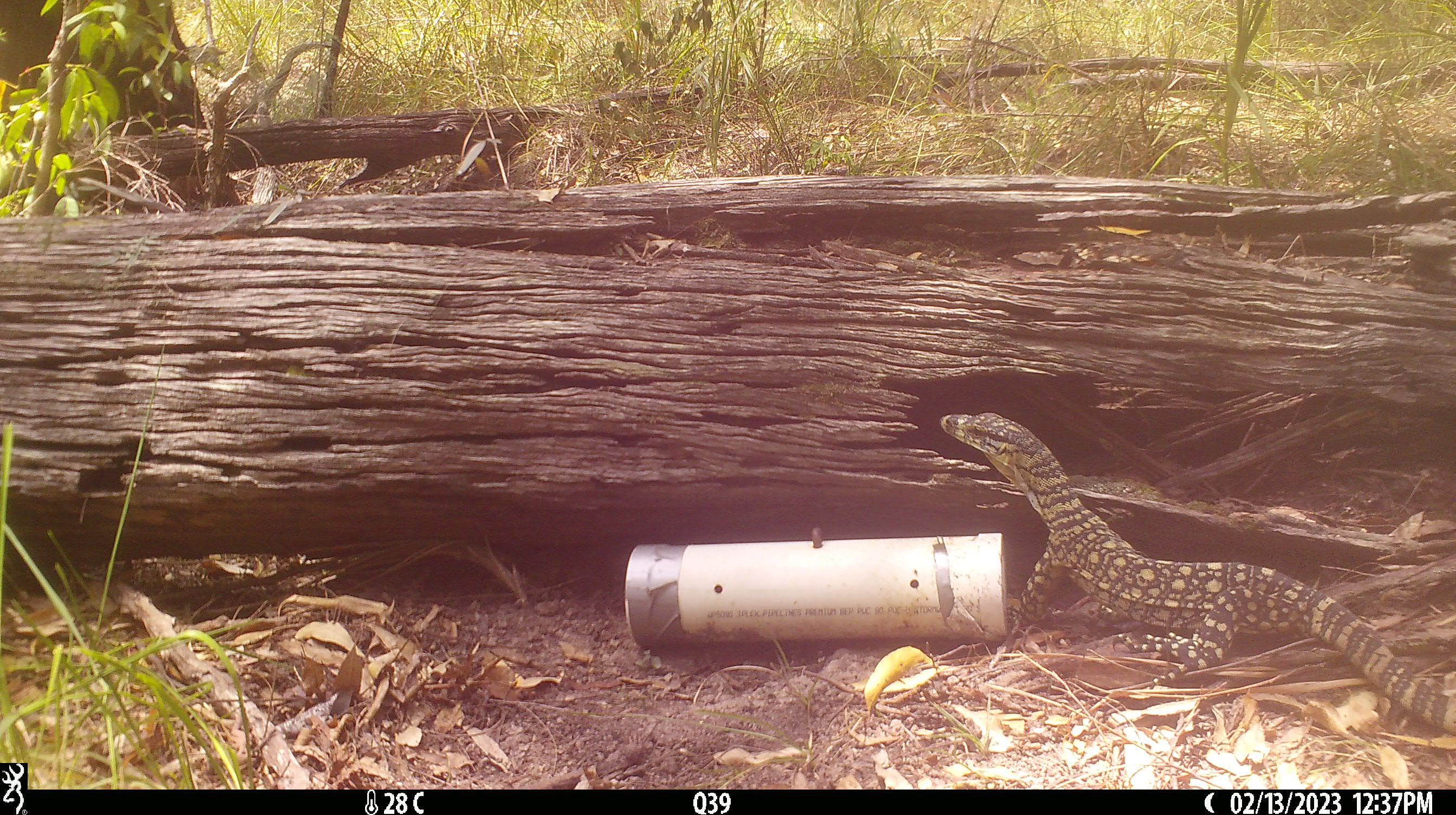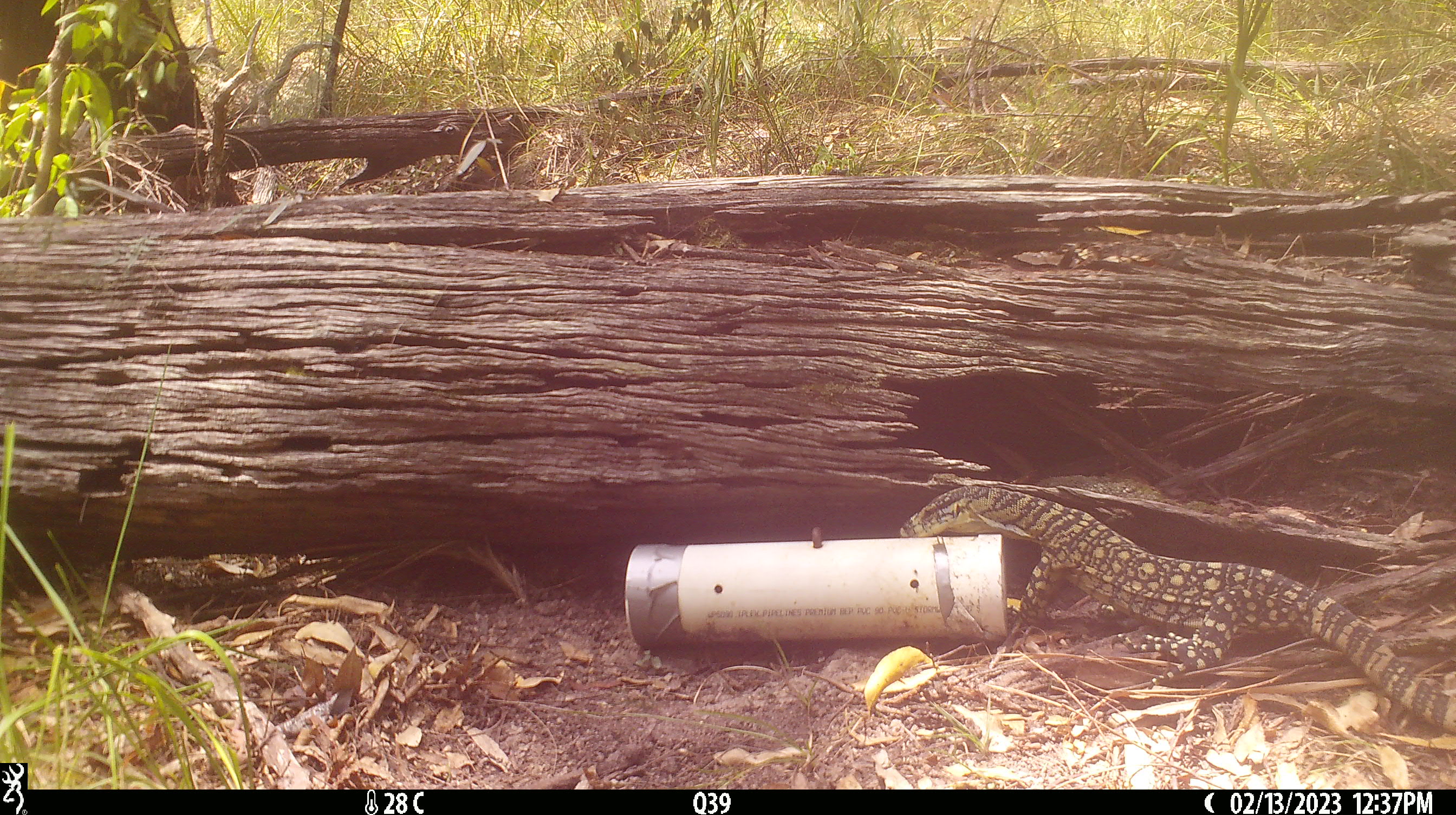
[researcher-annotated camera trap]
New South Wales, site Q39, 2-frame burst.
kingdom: Animalia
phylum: Chordata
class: Reptilia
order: Squamata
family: Varanidae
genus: Varanus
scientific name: Varanus varius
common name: lace monitor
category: goanna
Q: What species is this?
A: Goanna (lace monitor) (Varanus varius).